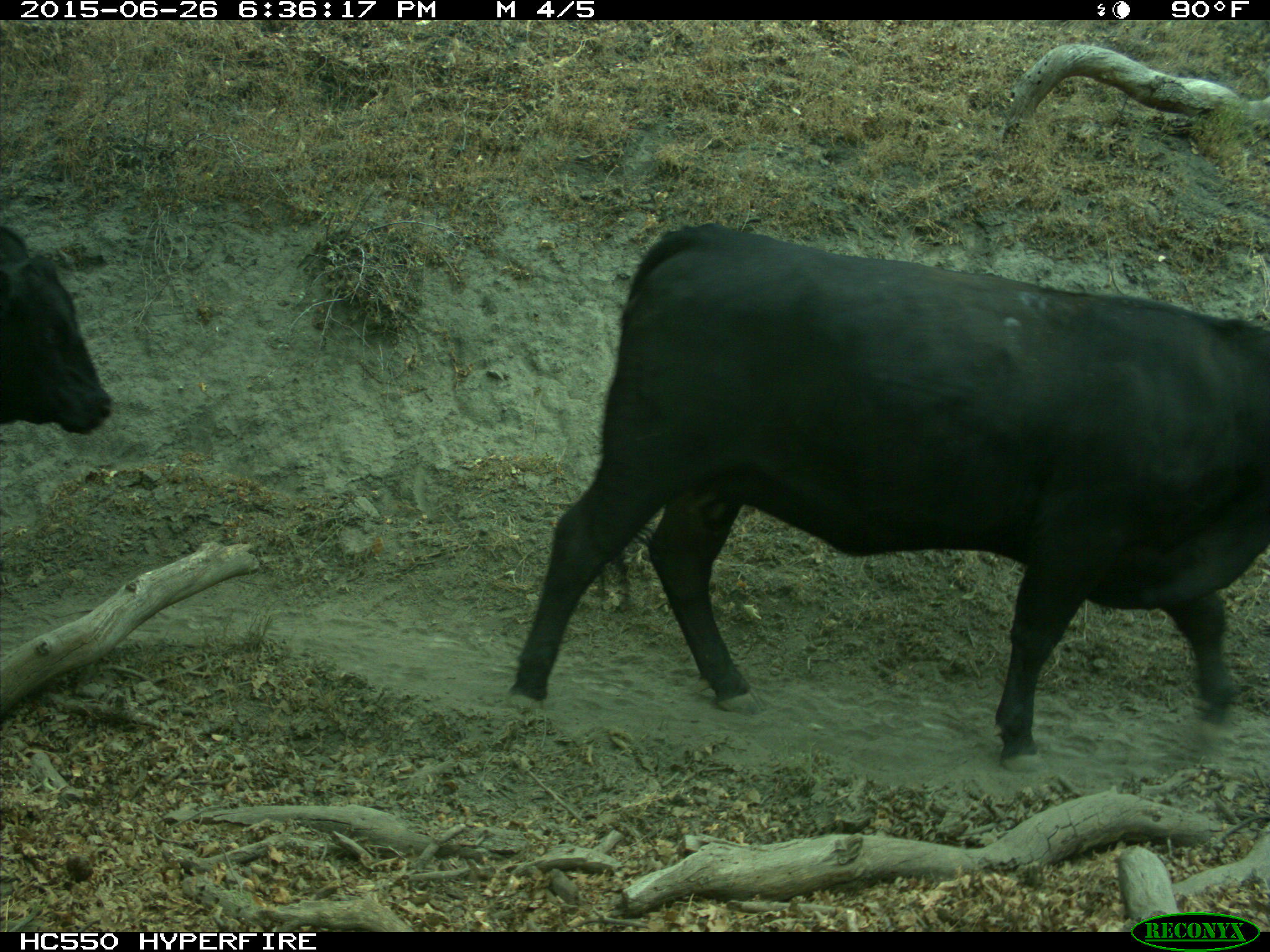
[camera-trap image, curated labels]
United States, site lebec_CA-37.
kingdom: Animalia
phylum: Chordata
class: Mammalia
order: Artiodactyla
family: Bovidae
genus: Bos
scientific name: Bos taurus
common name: domestic cow